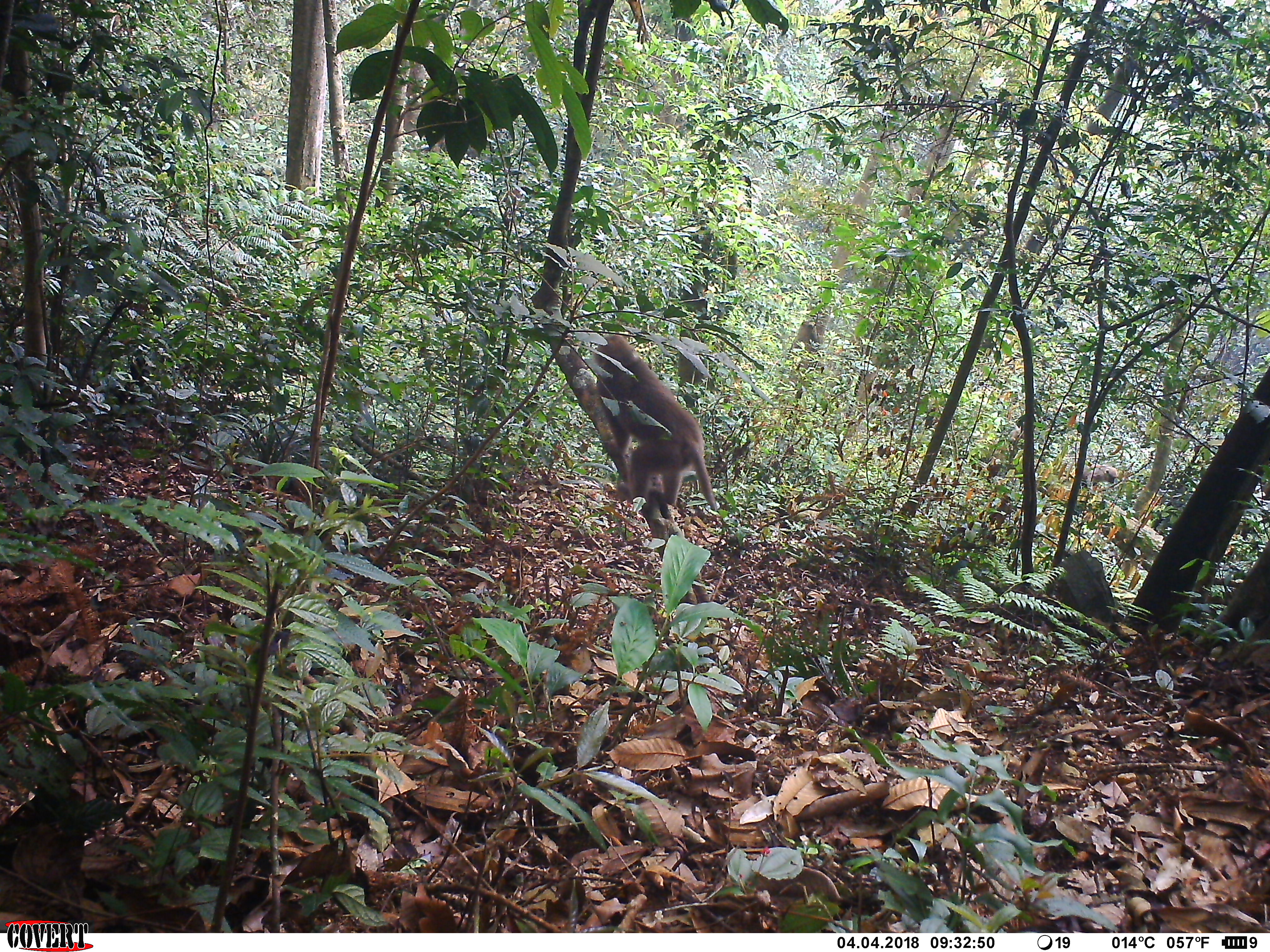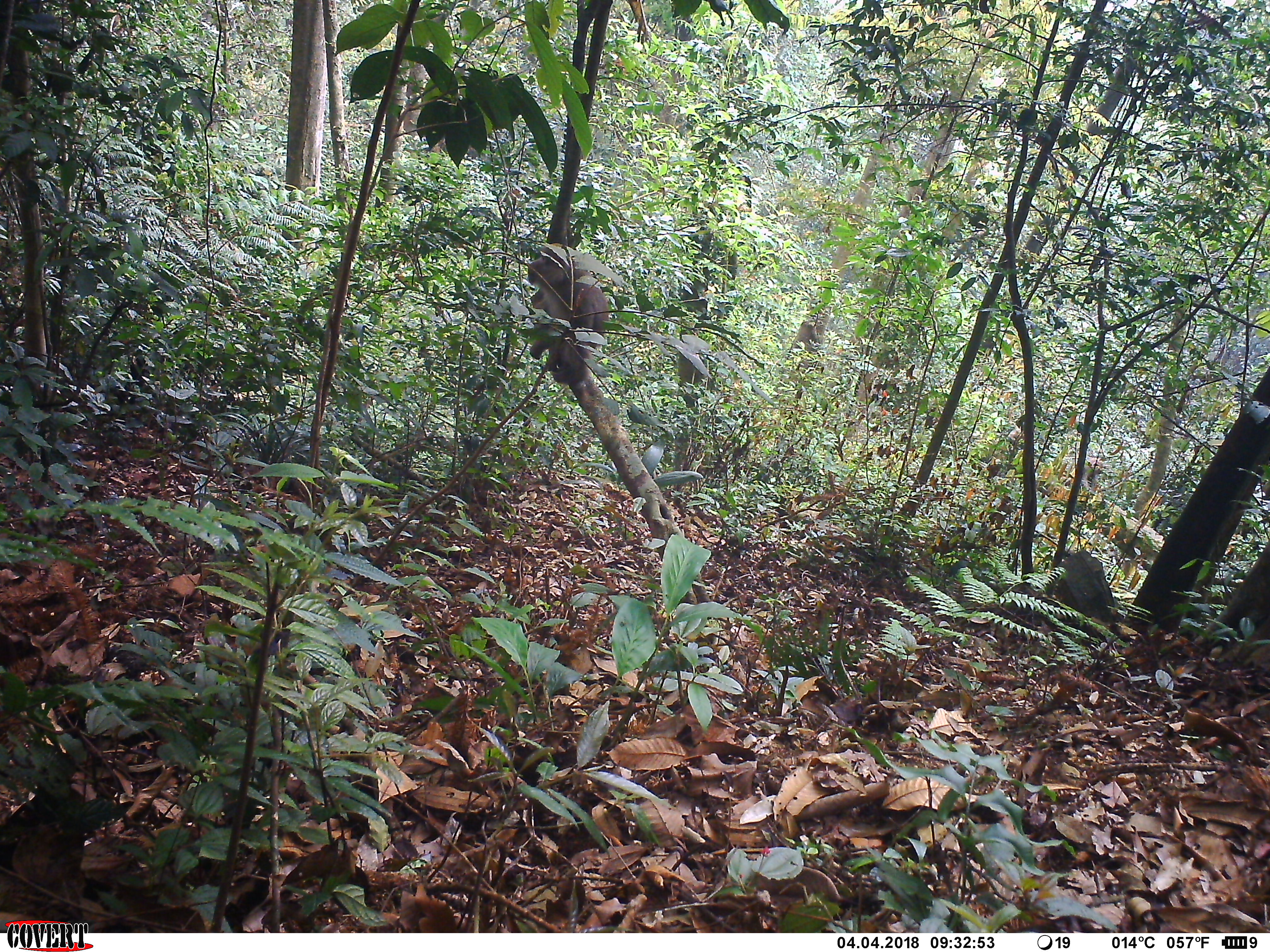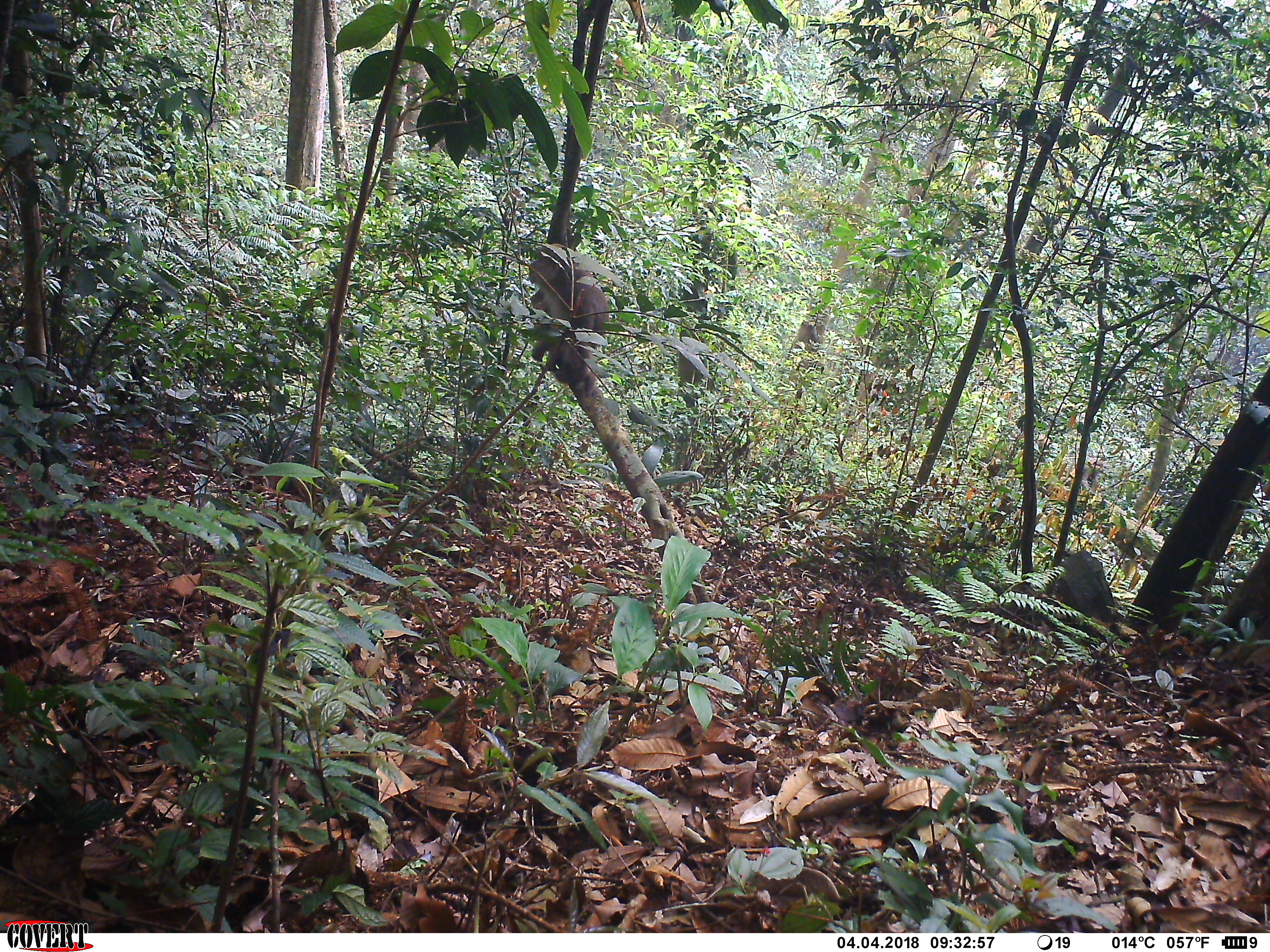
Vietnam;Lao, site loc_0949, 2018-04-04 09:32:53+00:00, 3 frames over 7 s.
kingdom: Animalia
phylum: Chordata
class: Mammalia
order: Primates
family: Cercopithecidae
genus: Macaca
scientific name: Macaca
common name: macaque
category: macaque not stump tailed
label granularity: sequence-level